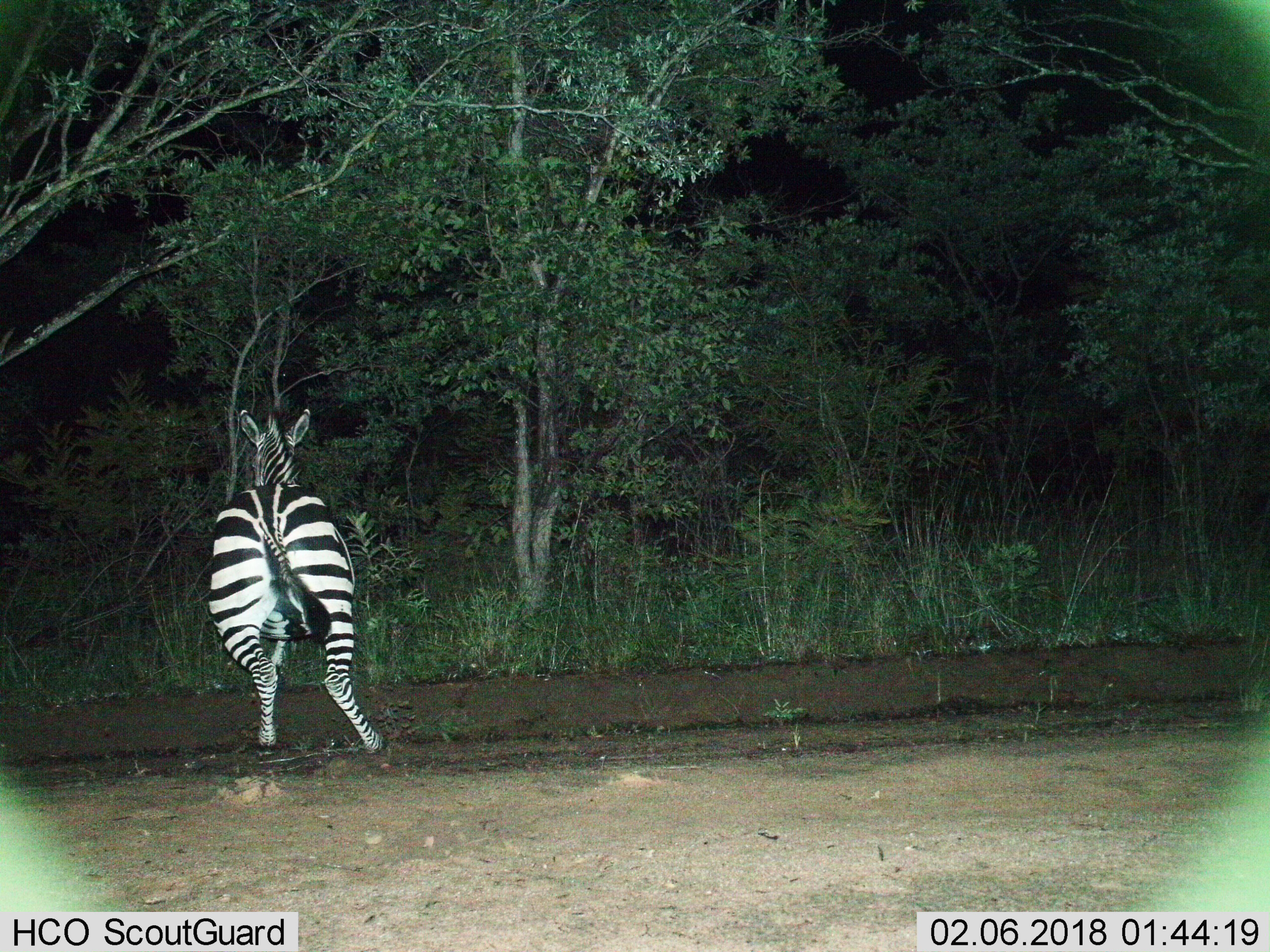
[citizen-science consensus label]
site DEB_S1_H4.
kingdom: Animalia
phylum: Chordata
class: Mammalia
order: Perissodactyla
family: Equidae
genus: Equus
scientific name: Equus quagga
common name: plains zebra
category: zebraplains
Zebraplains (plains zebra) (Equus quagga), count 1. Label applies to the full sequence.